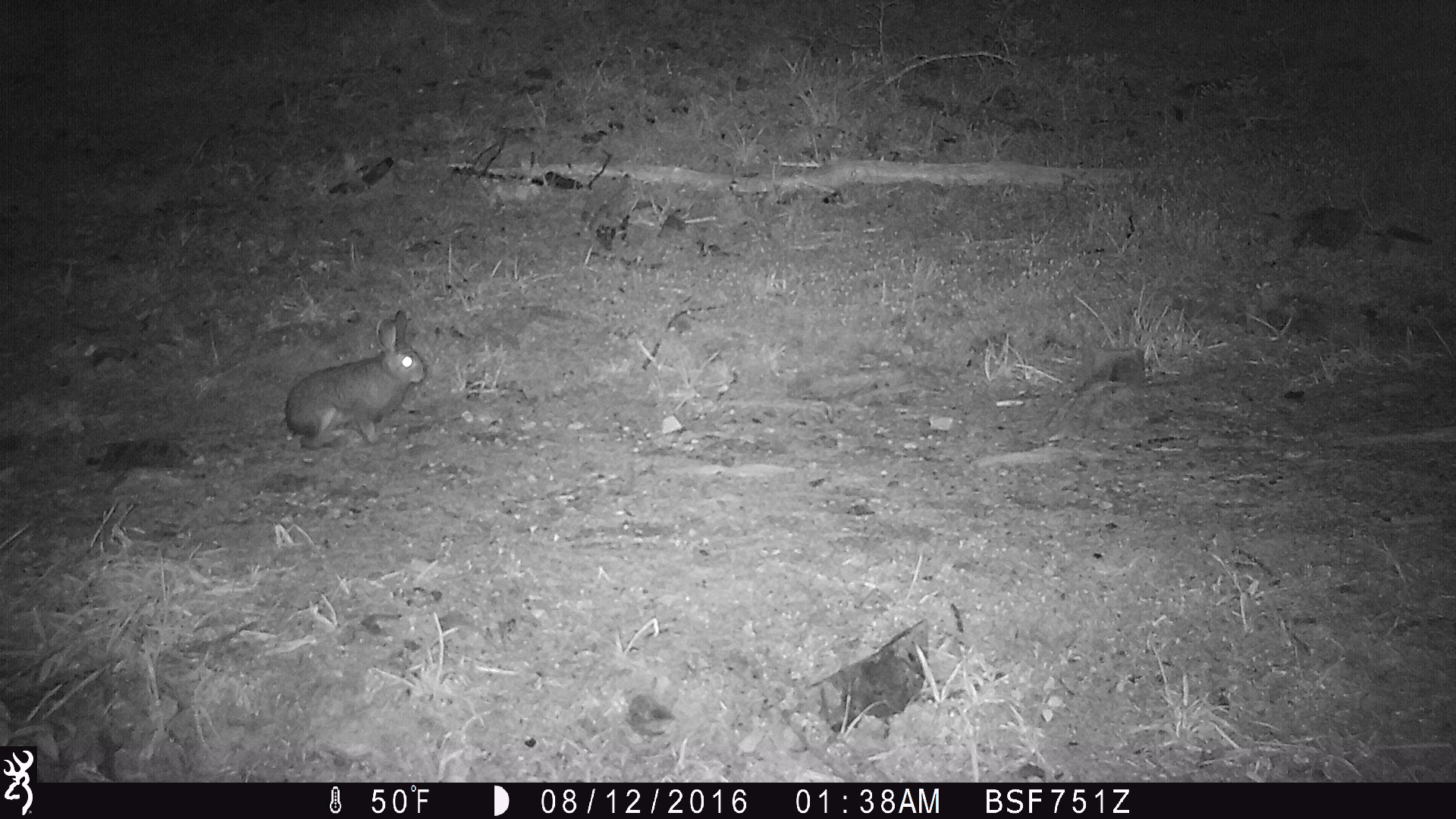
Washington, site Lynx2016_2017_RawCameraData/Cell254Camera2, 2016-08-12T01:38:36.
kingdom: Animalia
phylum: Chordata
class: Mammalia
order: Lagomorpha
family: Leporidae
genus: Lepus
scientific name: Lepus americanus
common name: snowshoe hare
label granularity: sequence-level